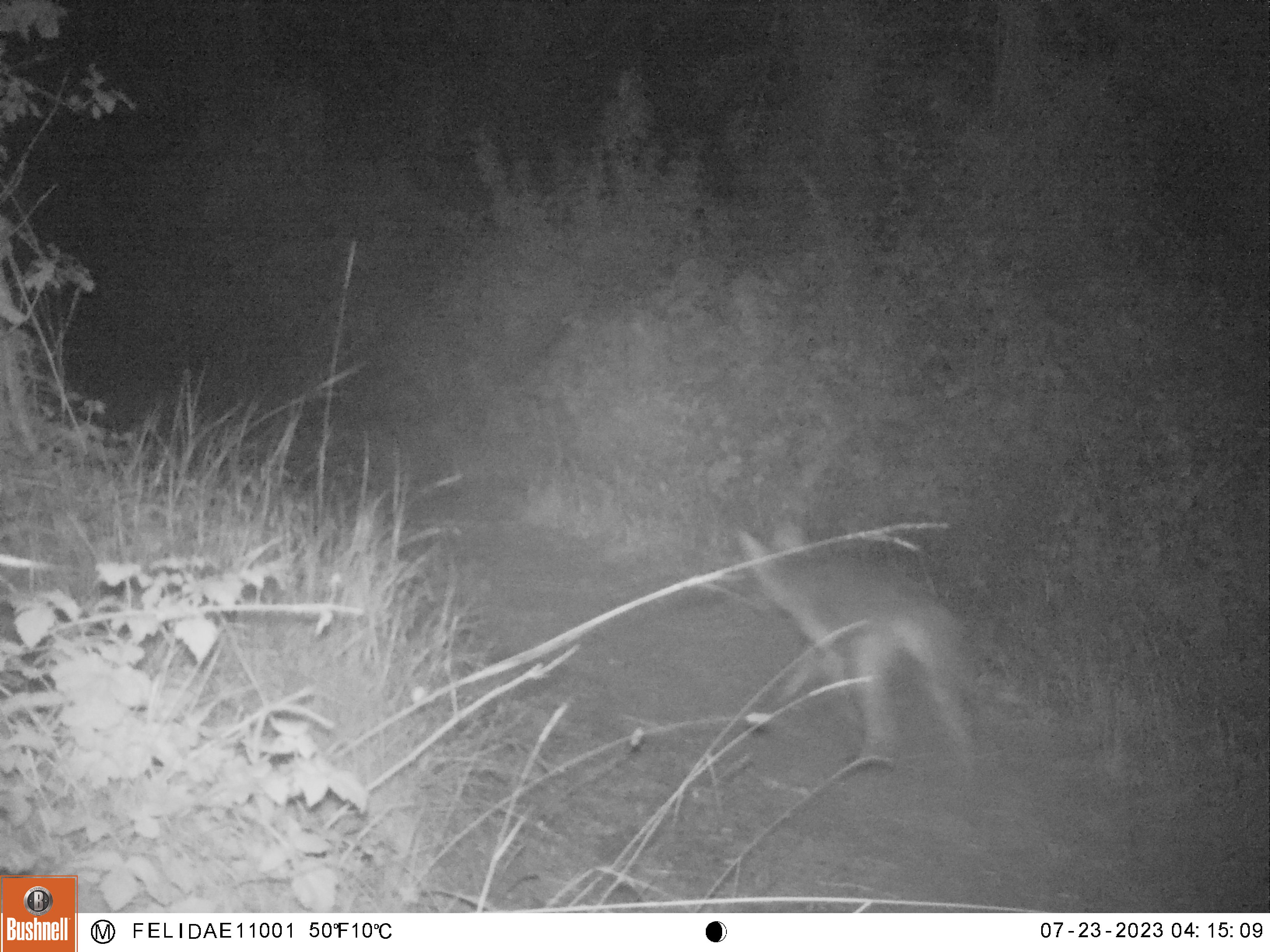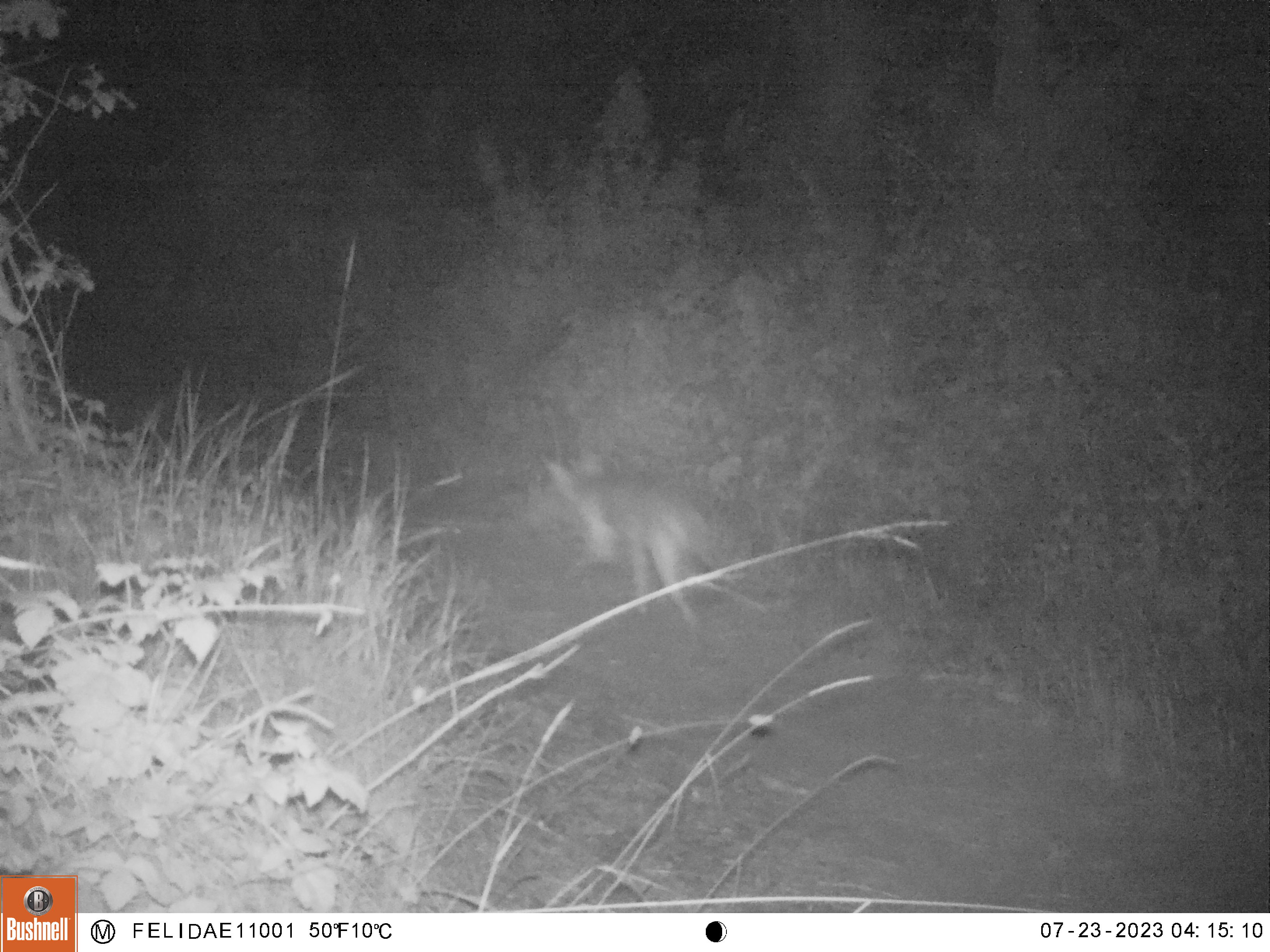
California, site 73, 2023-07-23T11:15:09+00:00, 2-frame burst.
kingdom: Animalia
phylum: Chordata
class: Mammalia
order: Carnivora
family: Canidae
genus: Canis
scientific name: Canis latrans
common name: coyote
Coyote (Canis latrans).